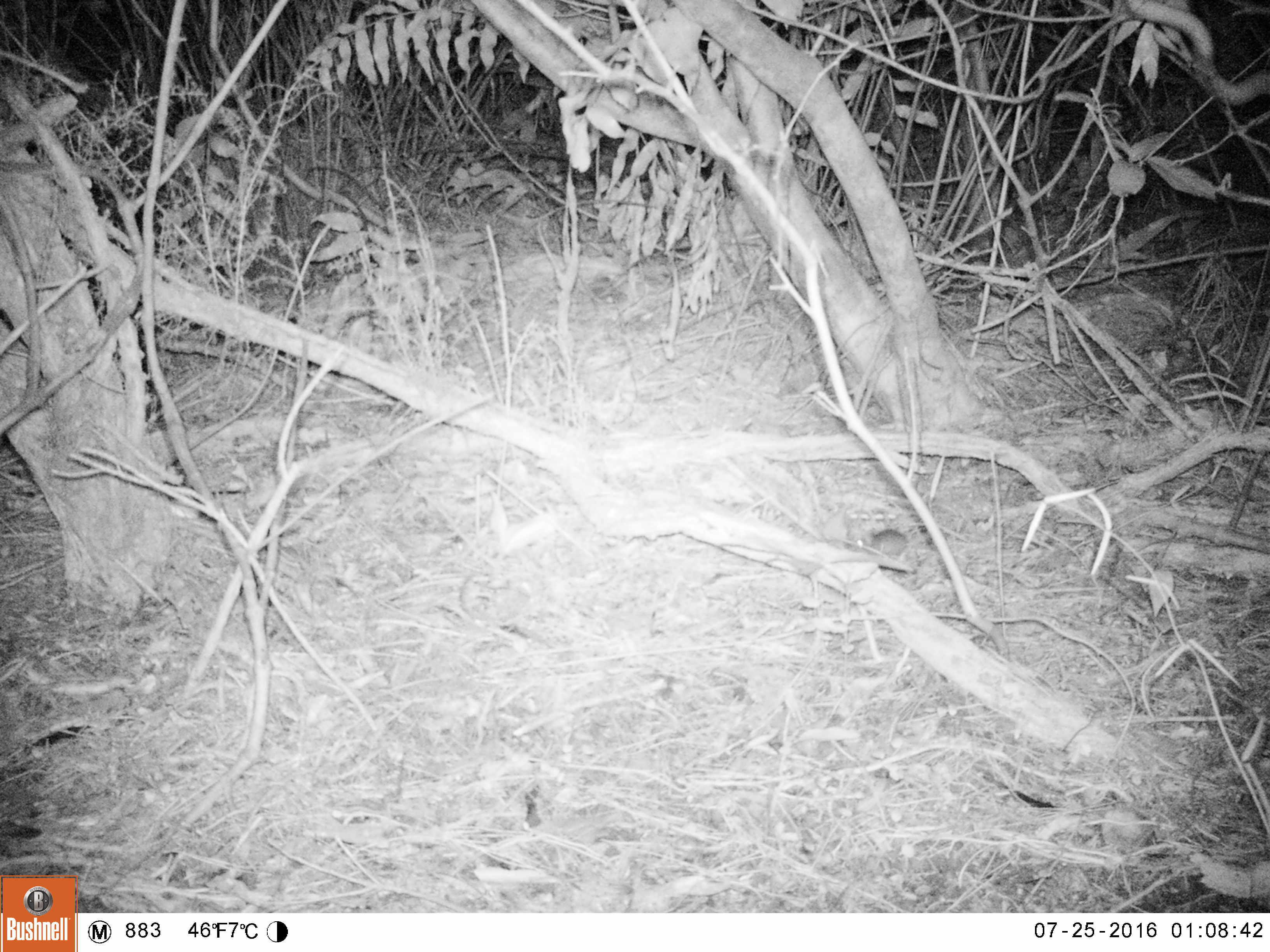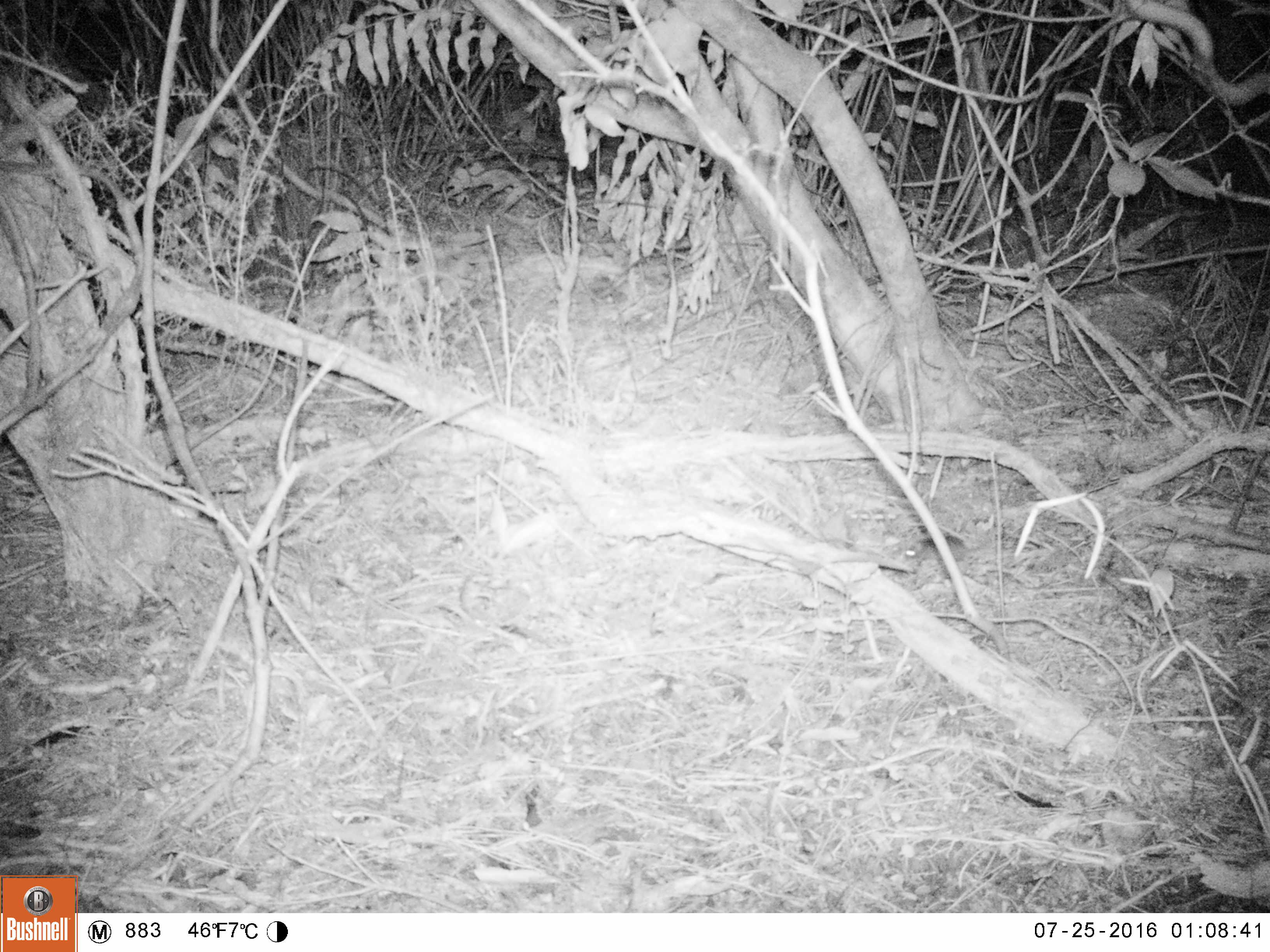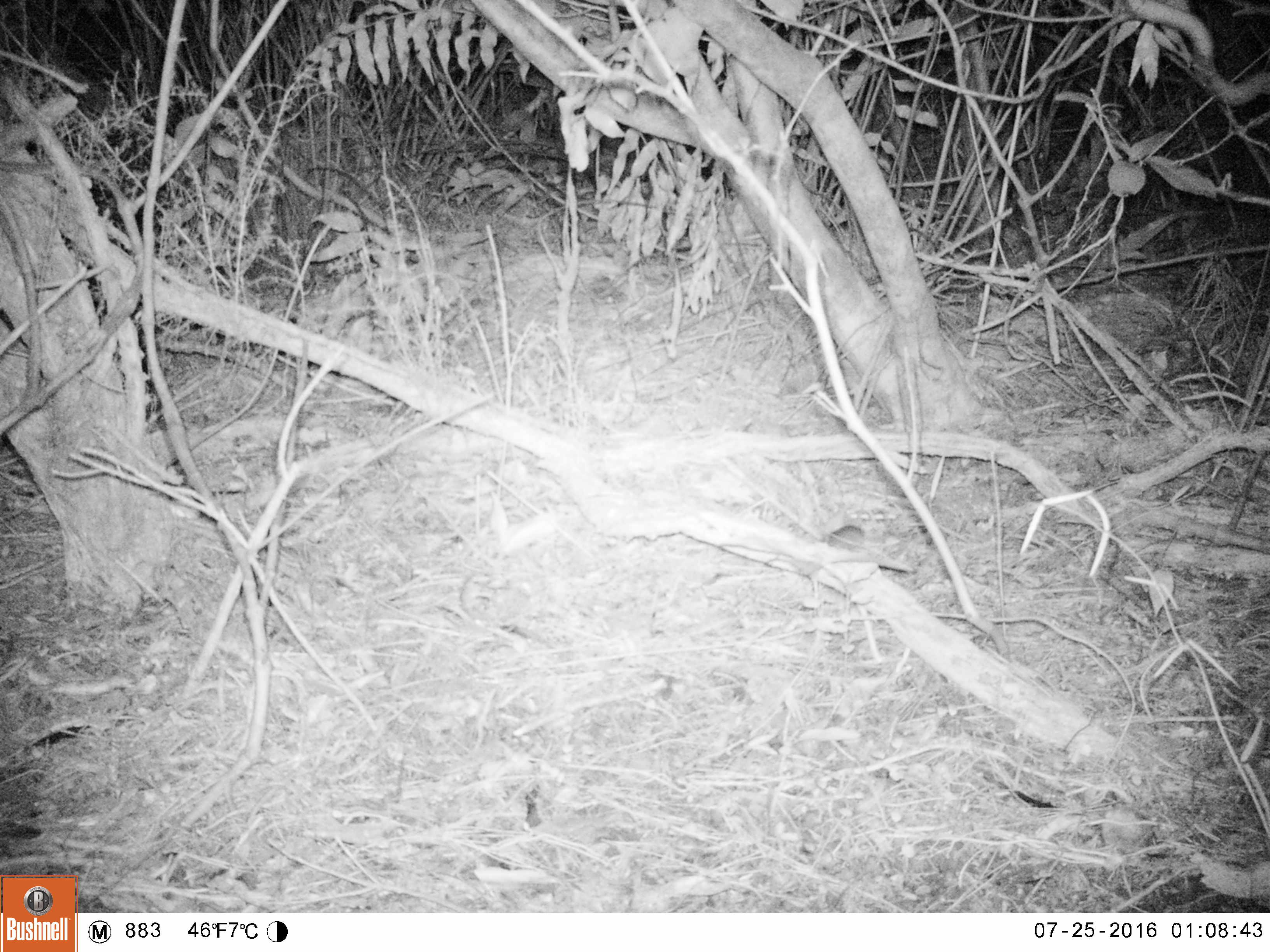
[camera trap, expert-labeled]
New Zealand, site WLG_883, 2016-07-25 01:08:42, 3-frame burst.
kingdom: Animalia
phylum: Chordata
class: Mammalia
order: Rodentia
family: Muridae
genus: Mus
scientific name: Mus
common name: mouse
Mouse (Mus).